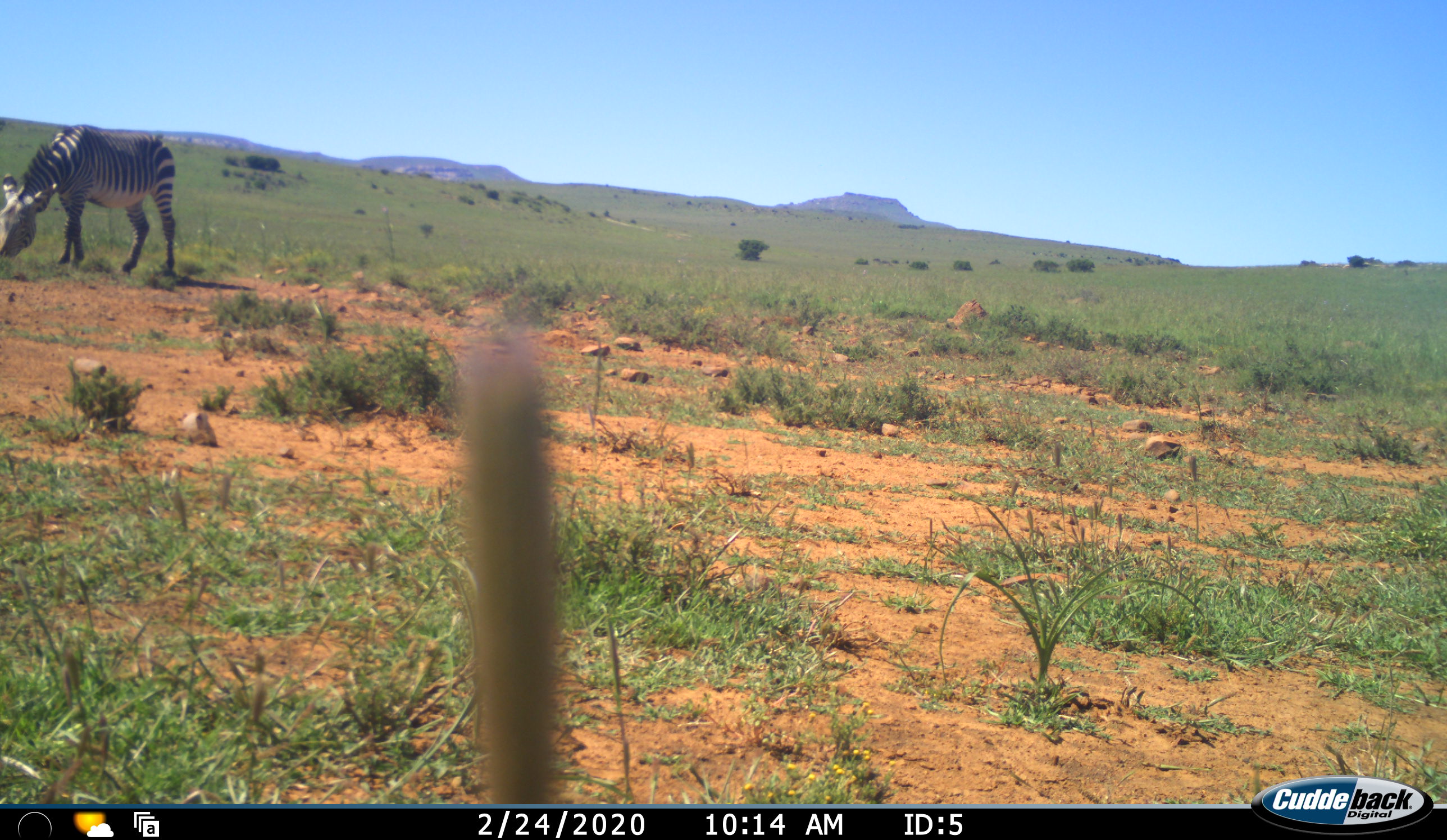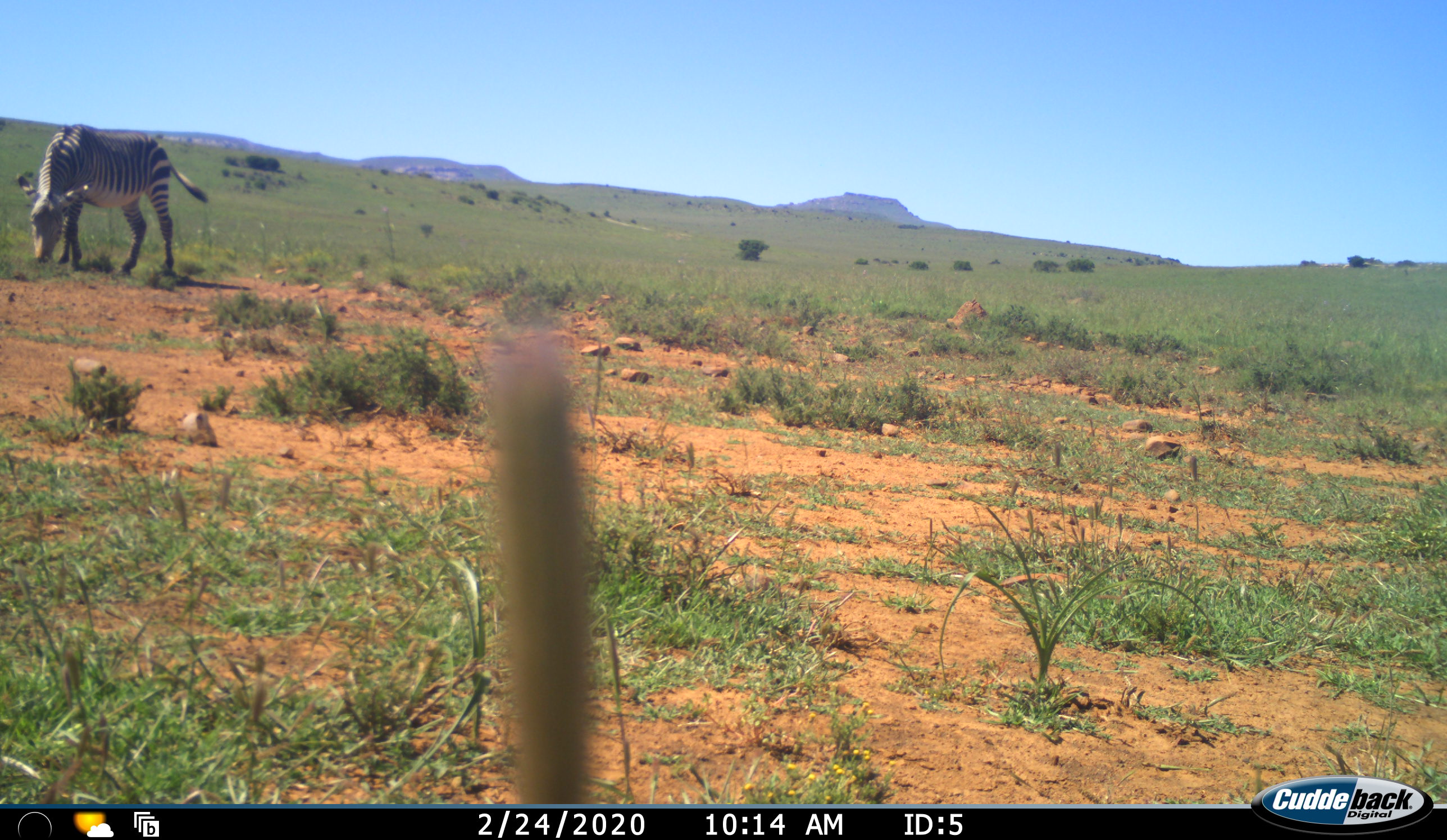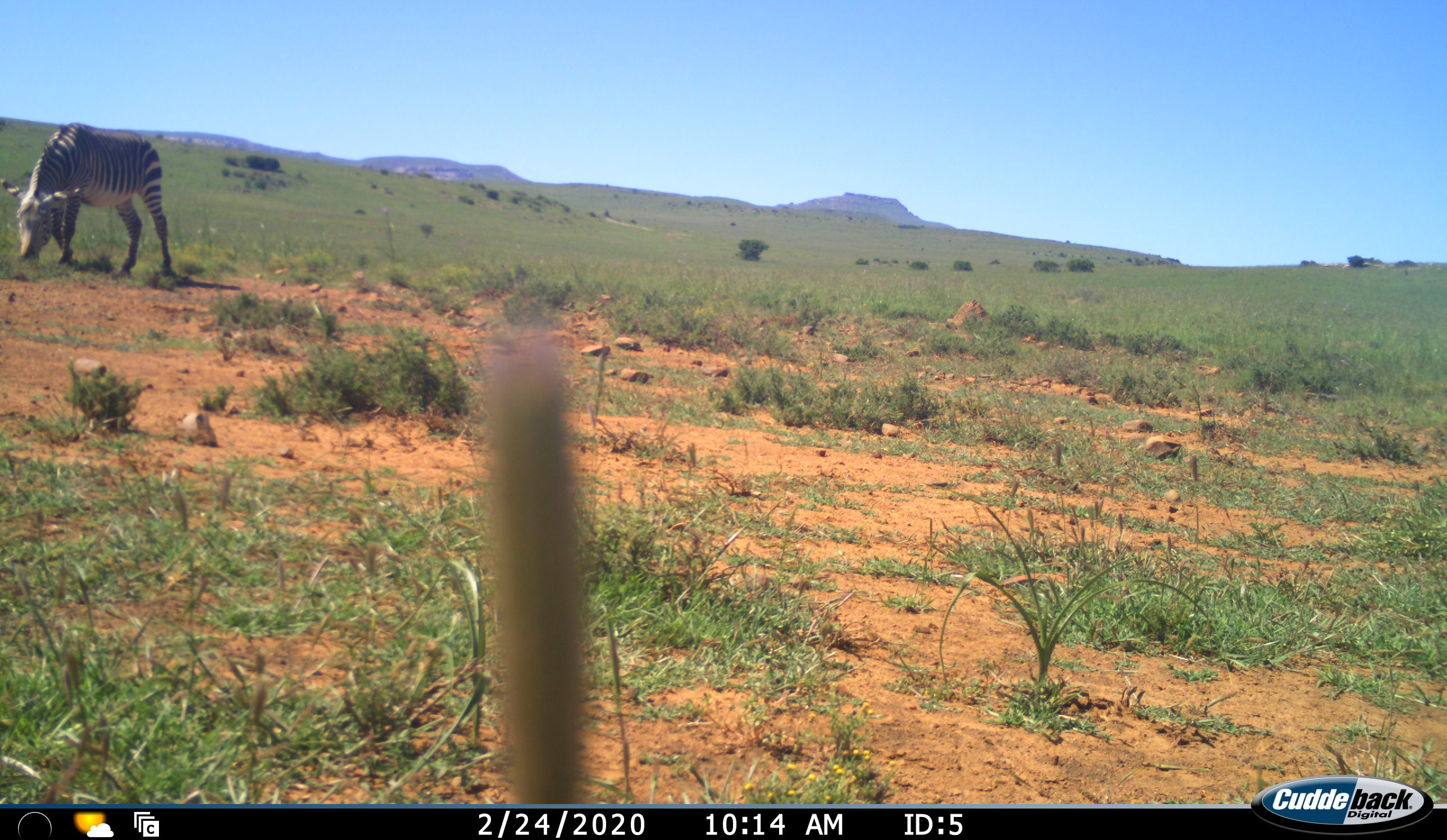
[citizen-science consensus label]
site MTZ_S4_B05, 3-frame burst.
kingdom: Animalia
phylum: Chordata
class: Mammalia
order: Perissodactyla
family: Equidae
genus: Equus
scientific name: Equus zebra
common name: mountain zebra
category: zebramountain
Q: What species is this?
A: Zebramountain (mountain zebra) (Equus zebra).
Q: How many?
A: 1.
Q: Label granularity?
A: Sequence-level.